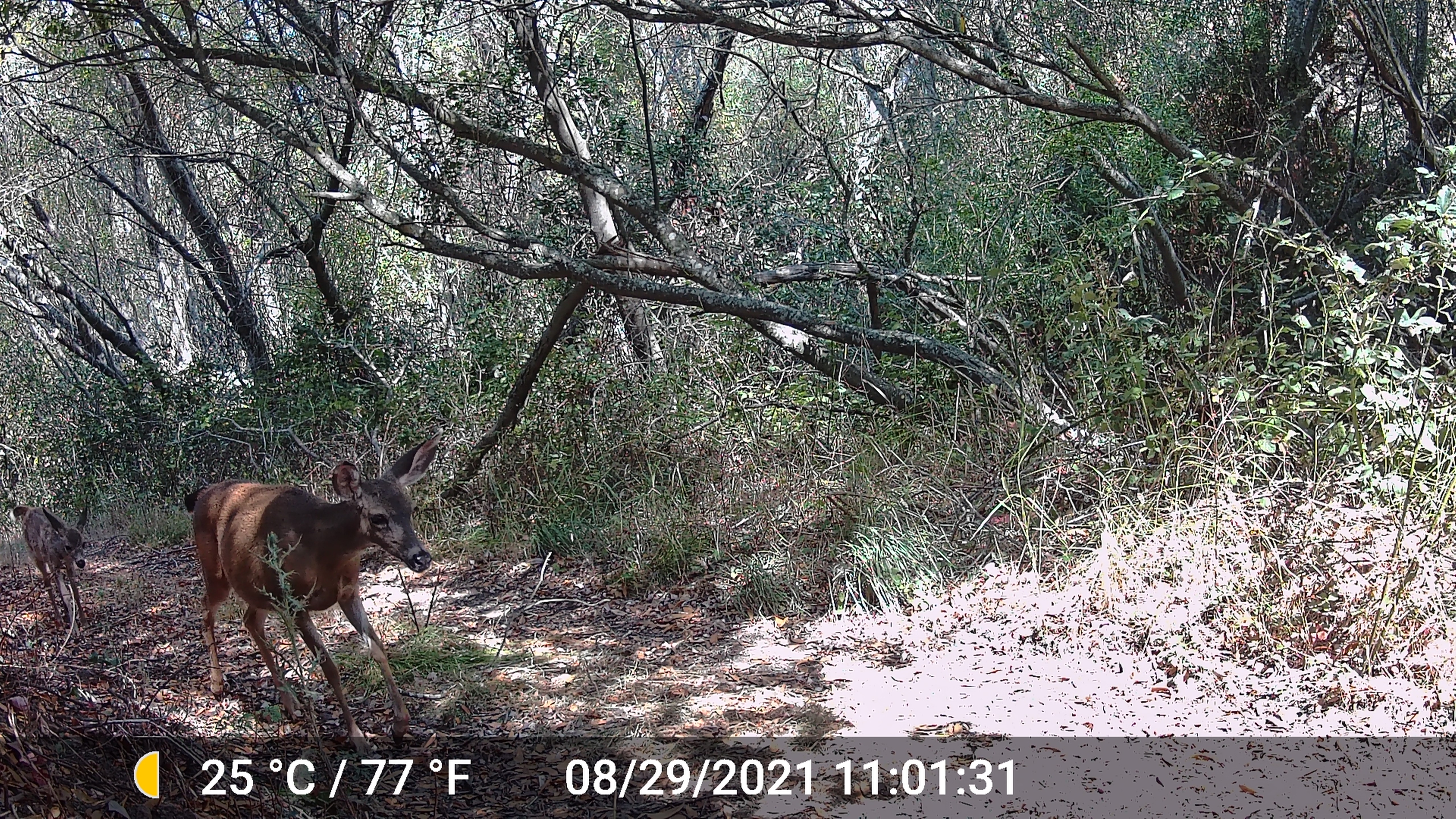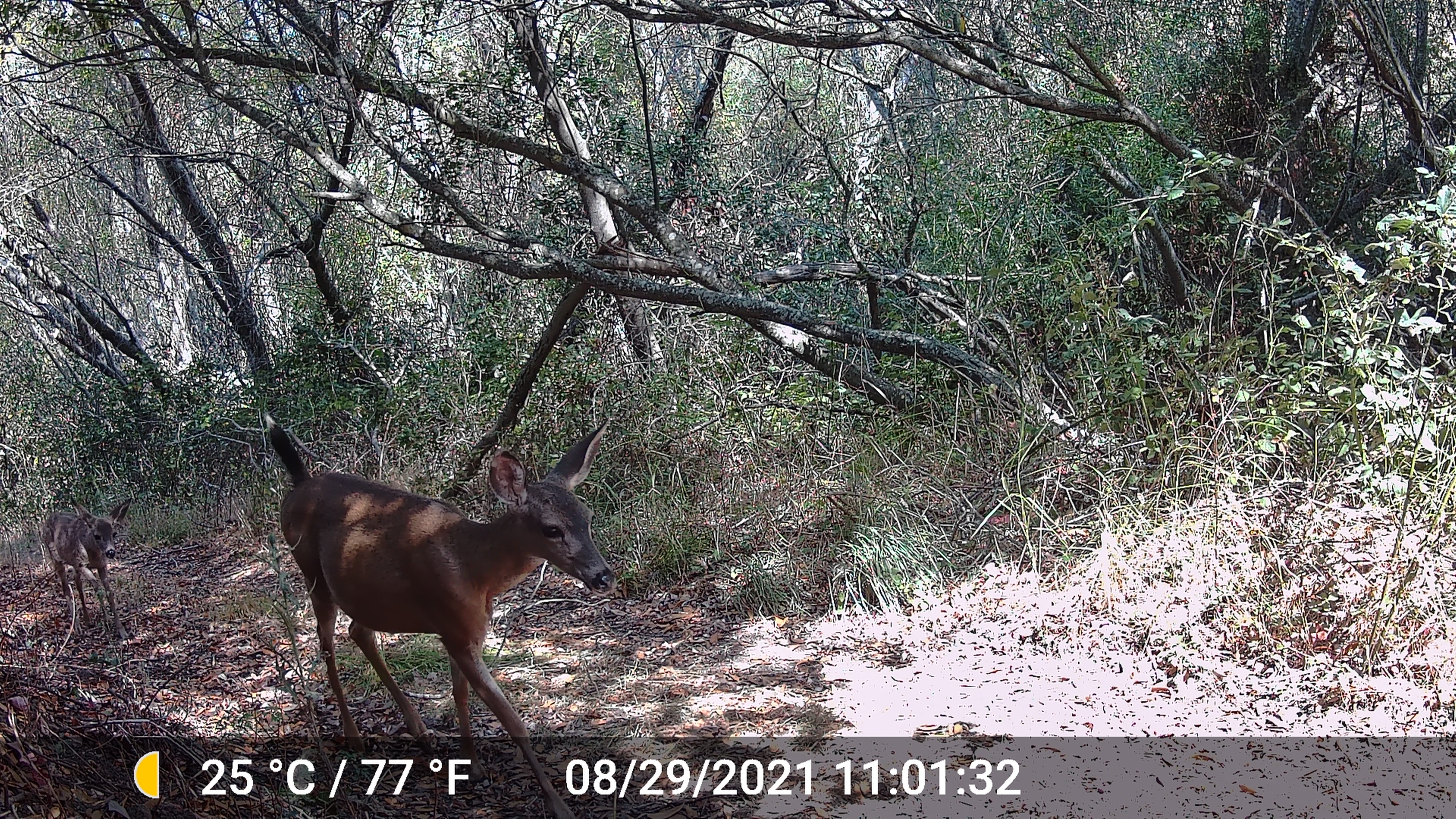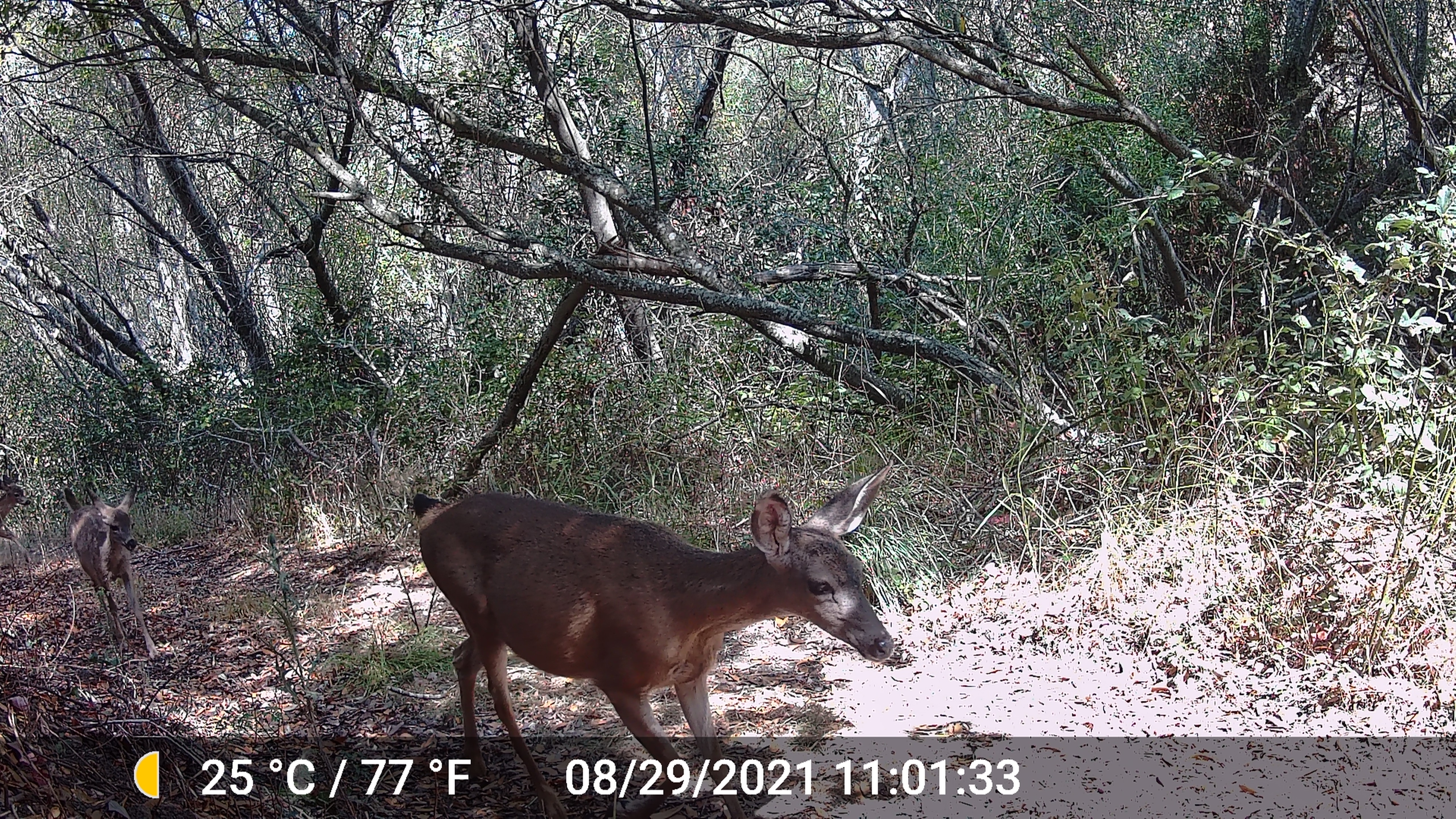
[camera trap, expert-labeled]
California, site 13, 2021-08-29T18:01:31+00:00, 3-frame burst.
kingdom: Animalia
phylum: Chordata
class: Mammalia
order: Artiodactyla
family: Cervidae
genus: Odocoileus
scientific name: Odocoileus hemionus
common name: mule deer